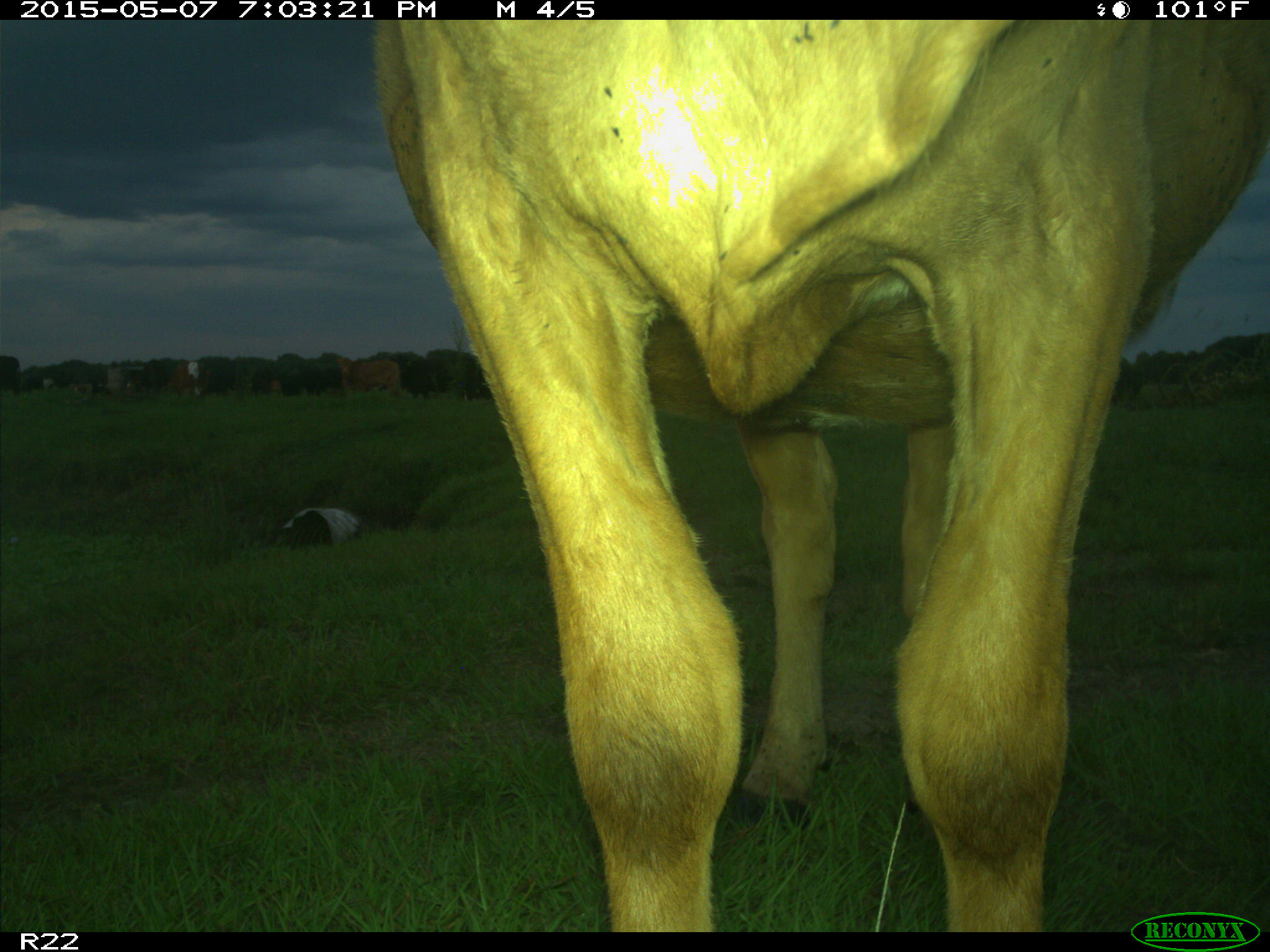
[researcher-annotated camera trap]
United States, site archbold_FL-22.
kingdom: Animalia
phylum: Chordata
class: Mammalia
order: Artiodactyla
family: Bovidae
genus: Bos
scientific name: Bos taurus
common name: domestic cow